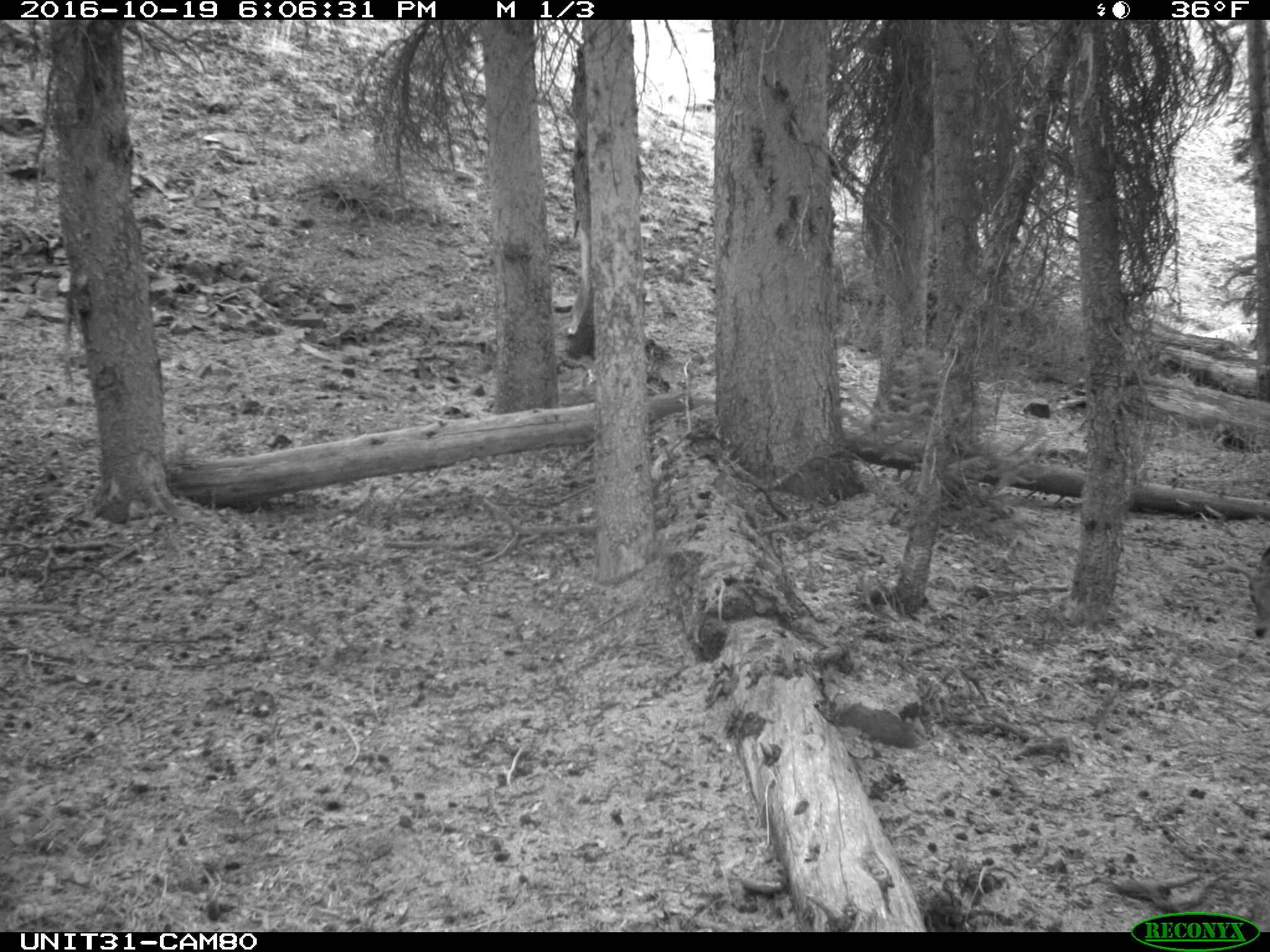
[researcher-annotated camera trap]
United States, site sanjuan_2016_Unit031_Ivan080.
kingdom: Animalia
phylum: Chordata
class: Mammalia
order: Artiodactyla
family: Cervidae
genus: Odocoileus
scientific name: Odocoileus hemionus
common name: mule deer